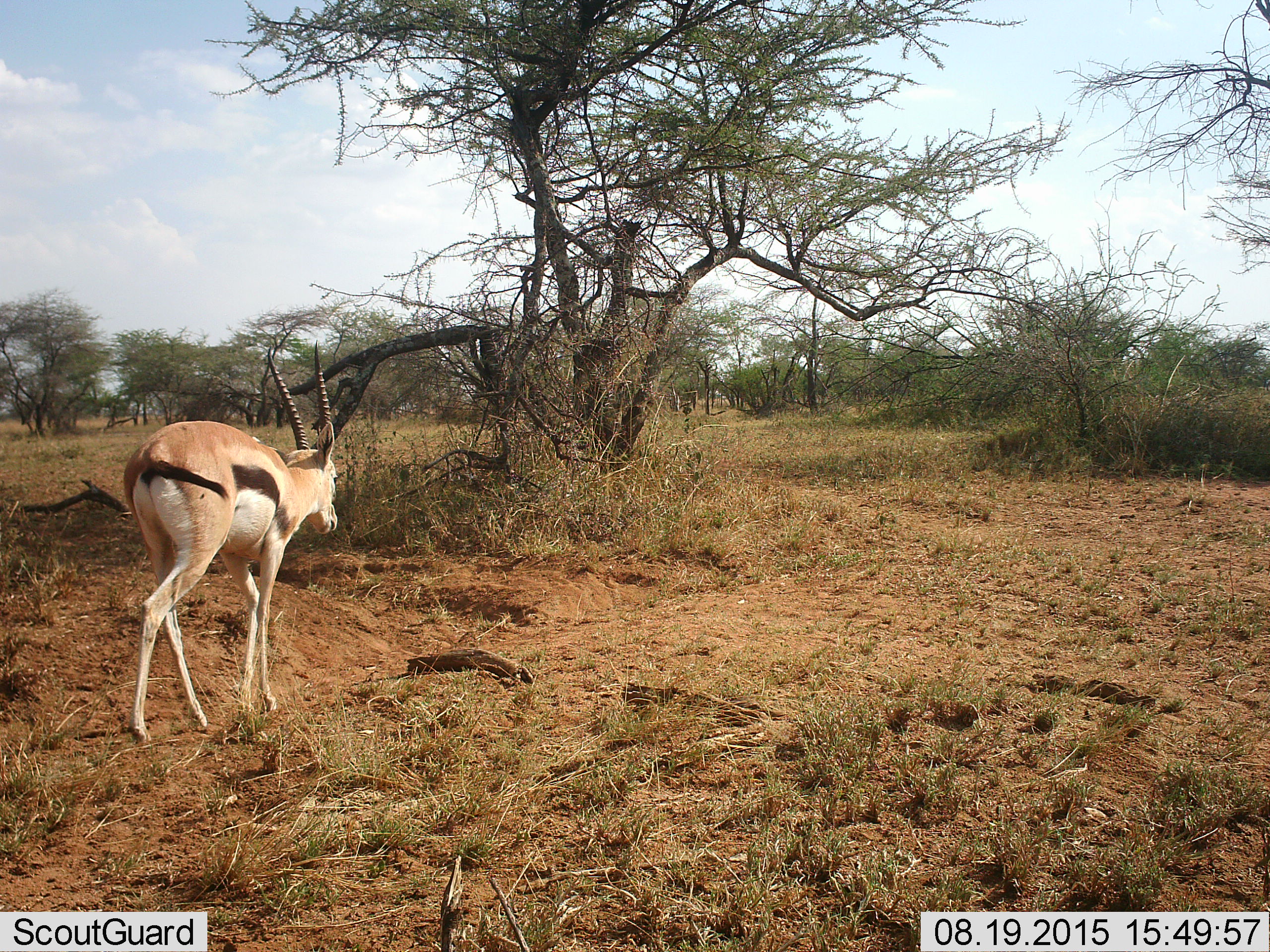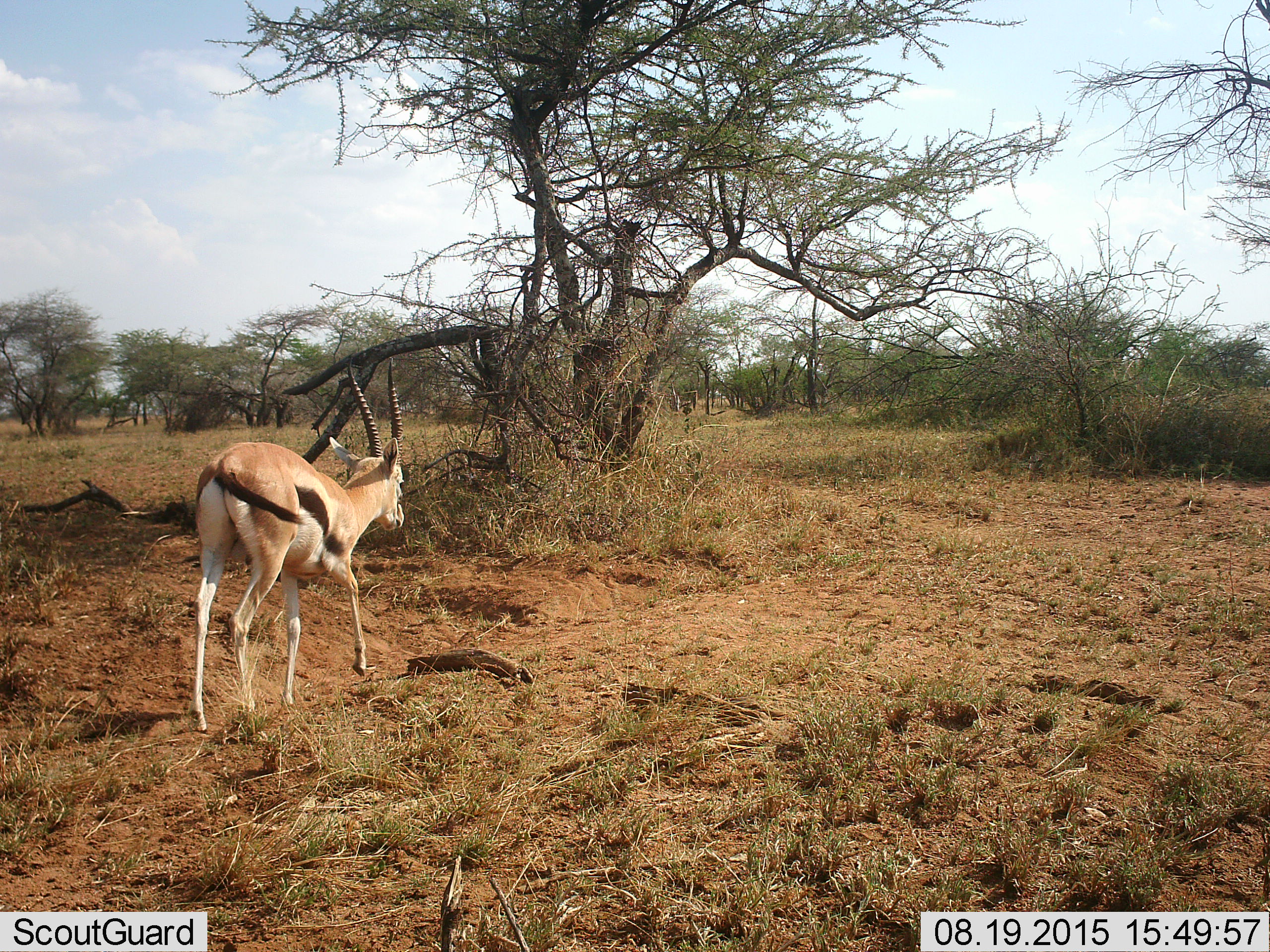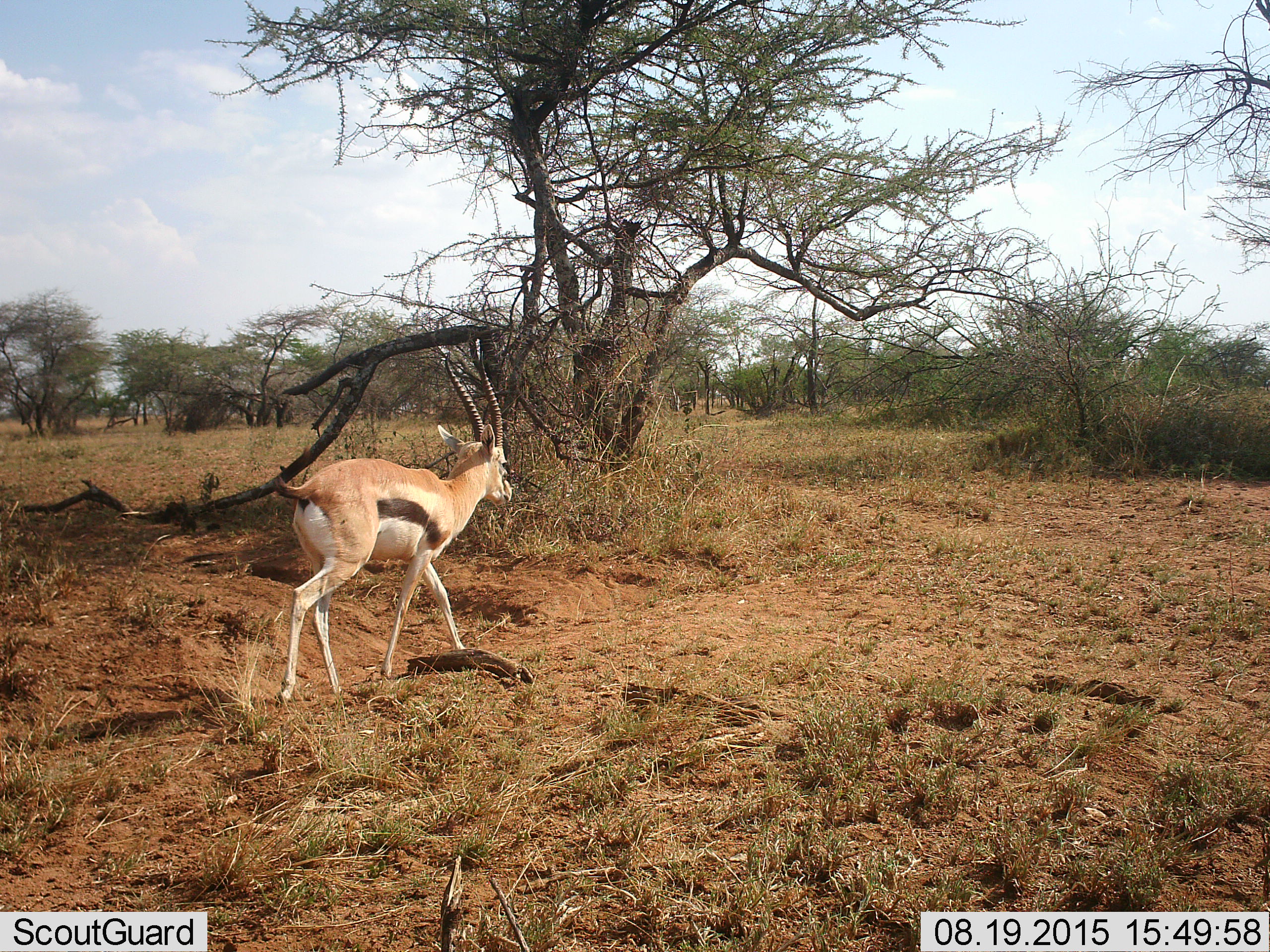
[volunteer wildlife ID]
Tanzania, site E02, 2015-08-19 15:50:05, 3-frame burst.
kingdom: Animalia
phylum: Chordata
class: Mammalia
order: Artiodactyla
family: Bovidae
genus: Eudorcas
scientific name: Eudorcas thomsonii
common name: thomson's gazelle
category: gazellethomsons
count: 1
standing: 13%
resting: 0%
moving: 93%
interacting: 0%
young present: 0%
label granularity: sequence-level